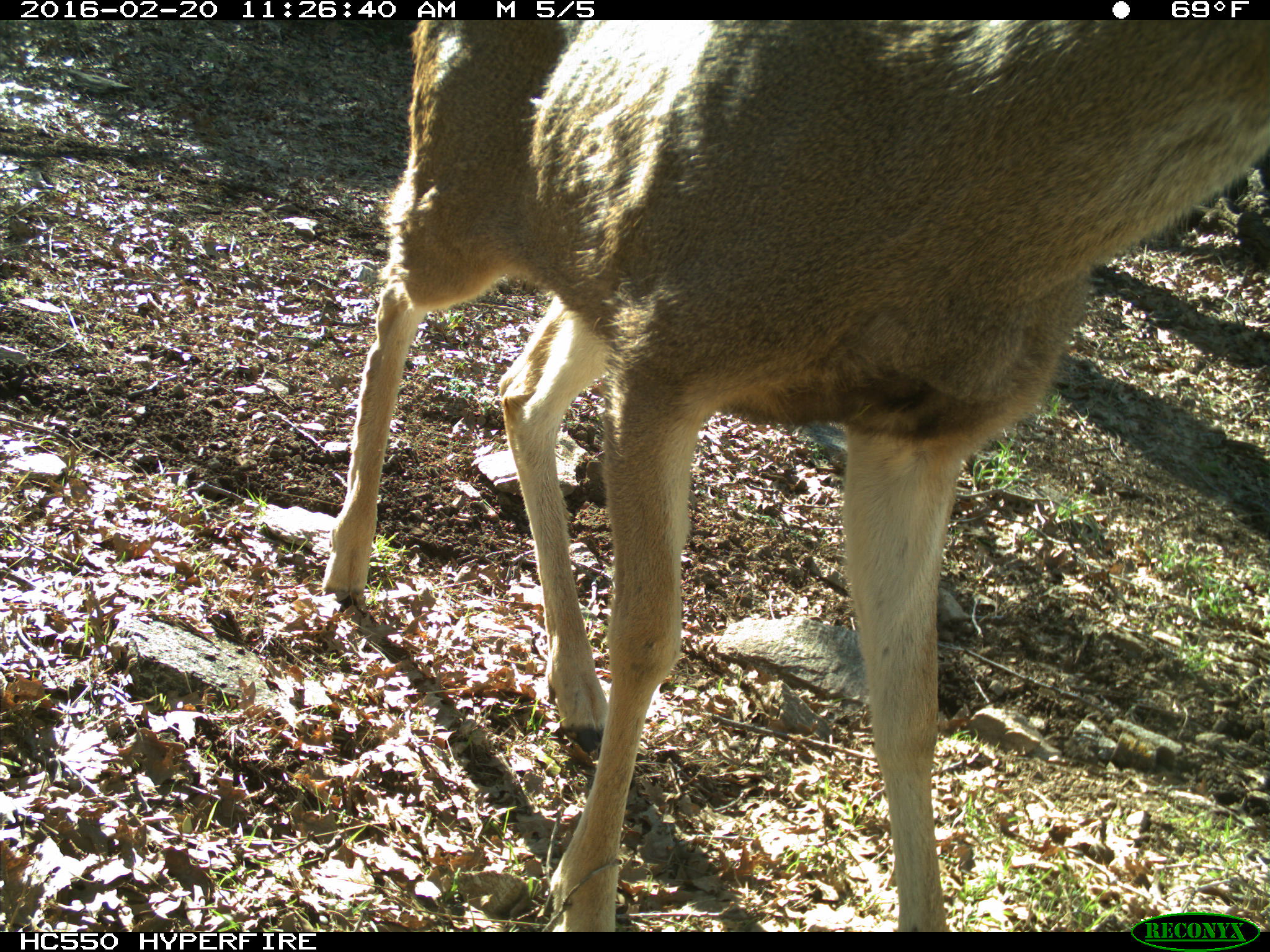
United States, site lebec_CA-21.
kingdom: Animalia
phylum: Chordata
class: Mammalia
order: Artiodactyla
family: Cervidae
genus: Odocoileus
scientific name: Odocoileus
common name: deer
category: unidentified deer